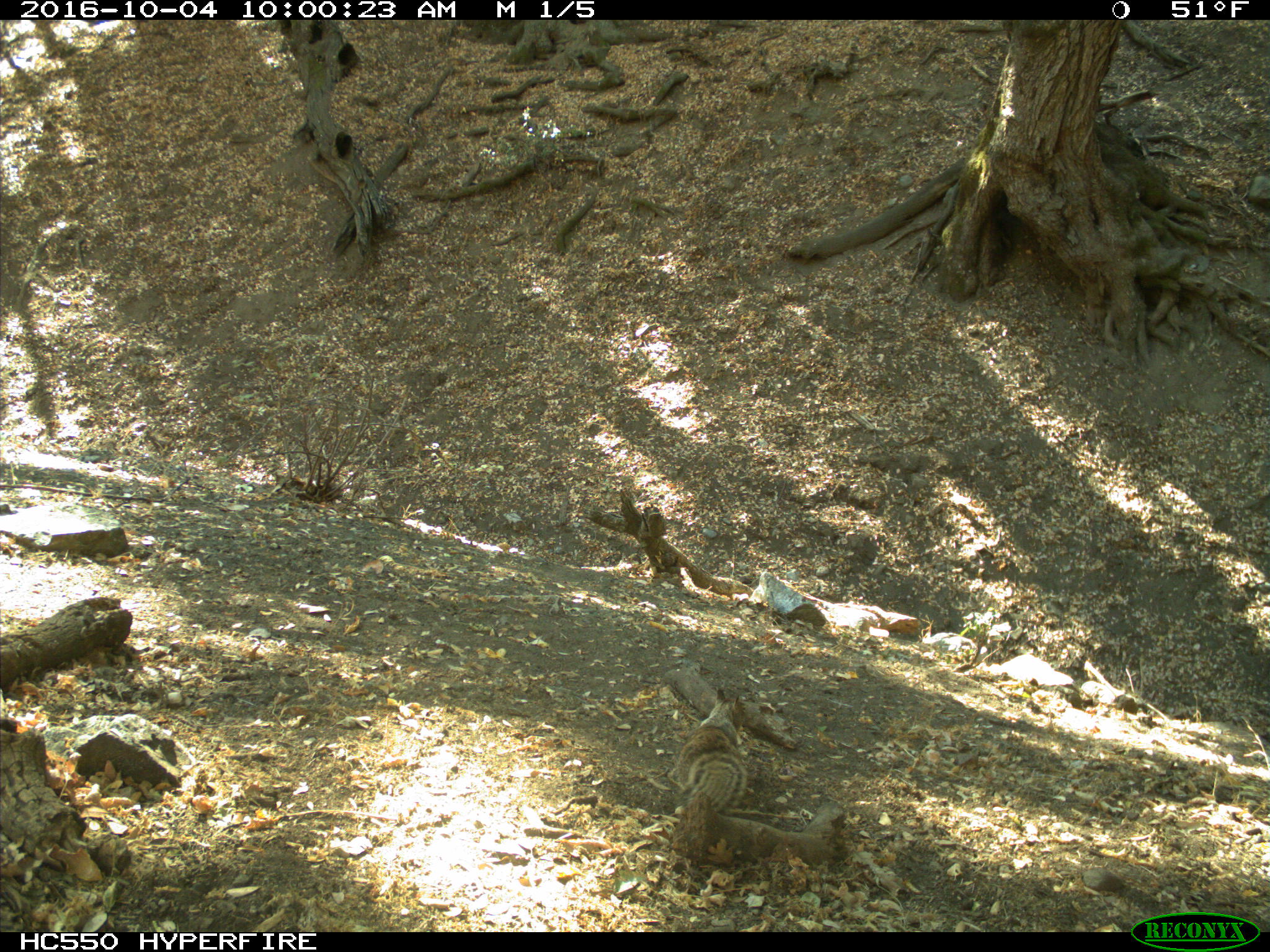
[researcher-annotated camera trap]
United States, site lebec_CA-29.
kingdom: Animalia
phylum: Chordata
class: Mammalia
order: Rodentia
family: Sciuridae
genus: Otospermophilus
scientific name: Otospermophilus beecheyi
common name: california ground squirrel